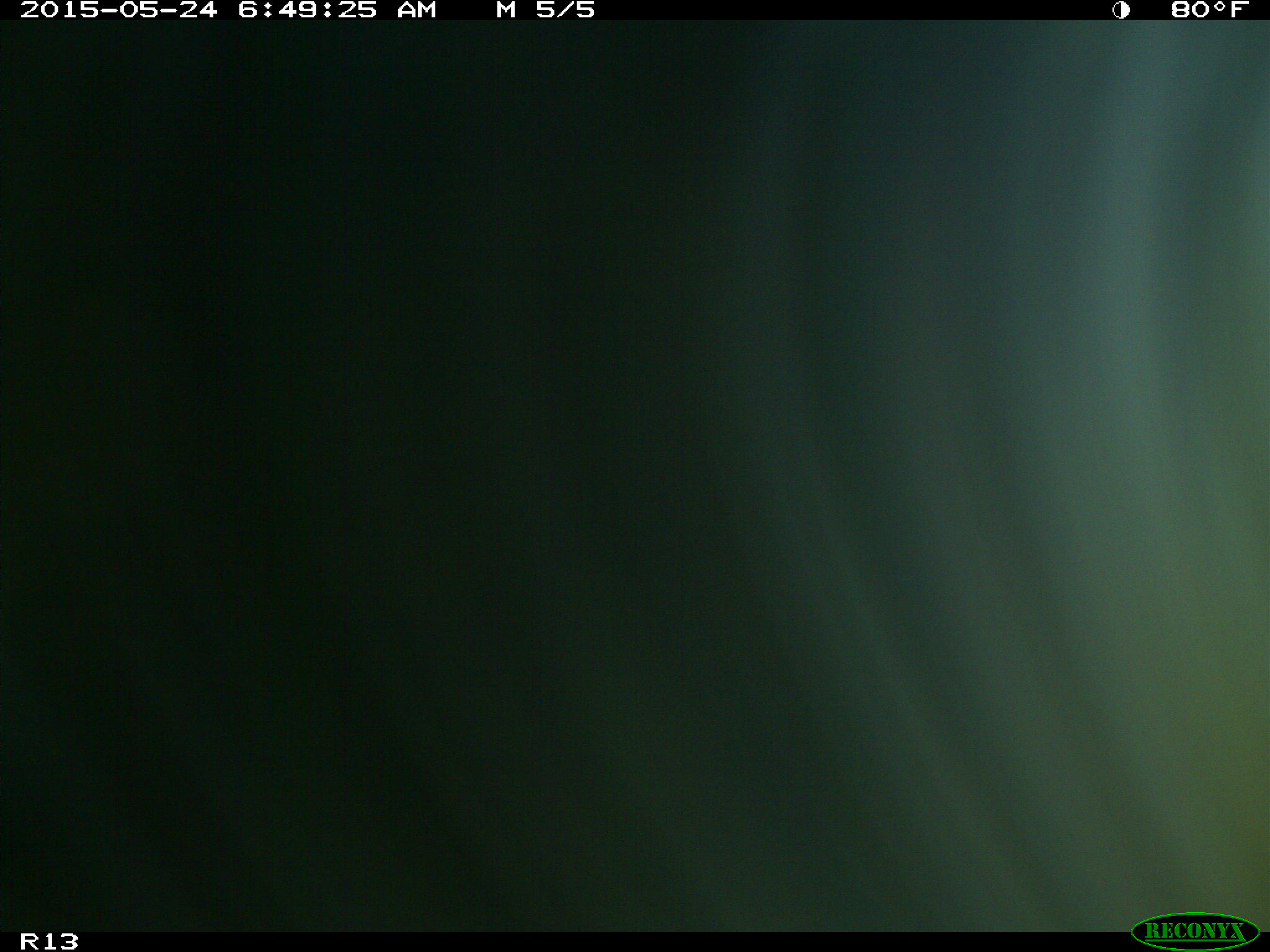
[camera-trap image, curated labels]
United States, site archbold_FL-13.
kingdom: Animalia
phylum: Chordata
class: Mammalia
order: Artiodactyla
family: Bovidae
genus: Bos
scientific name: Bos taurus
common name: domestic cow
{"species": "Bos taurus (domestic cow)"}